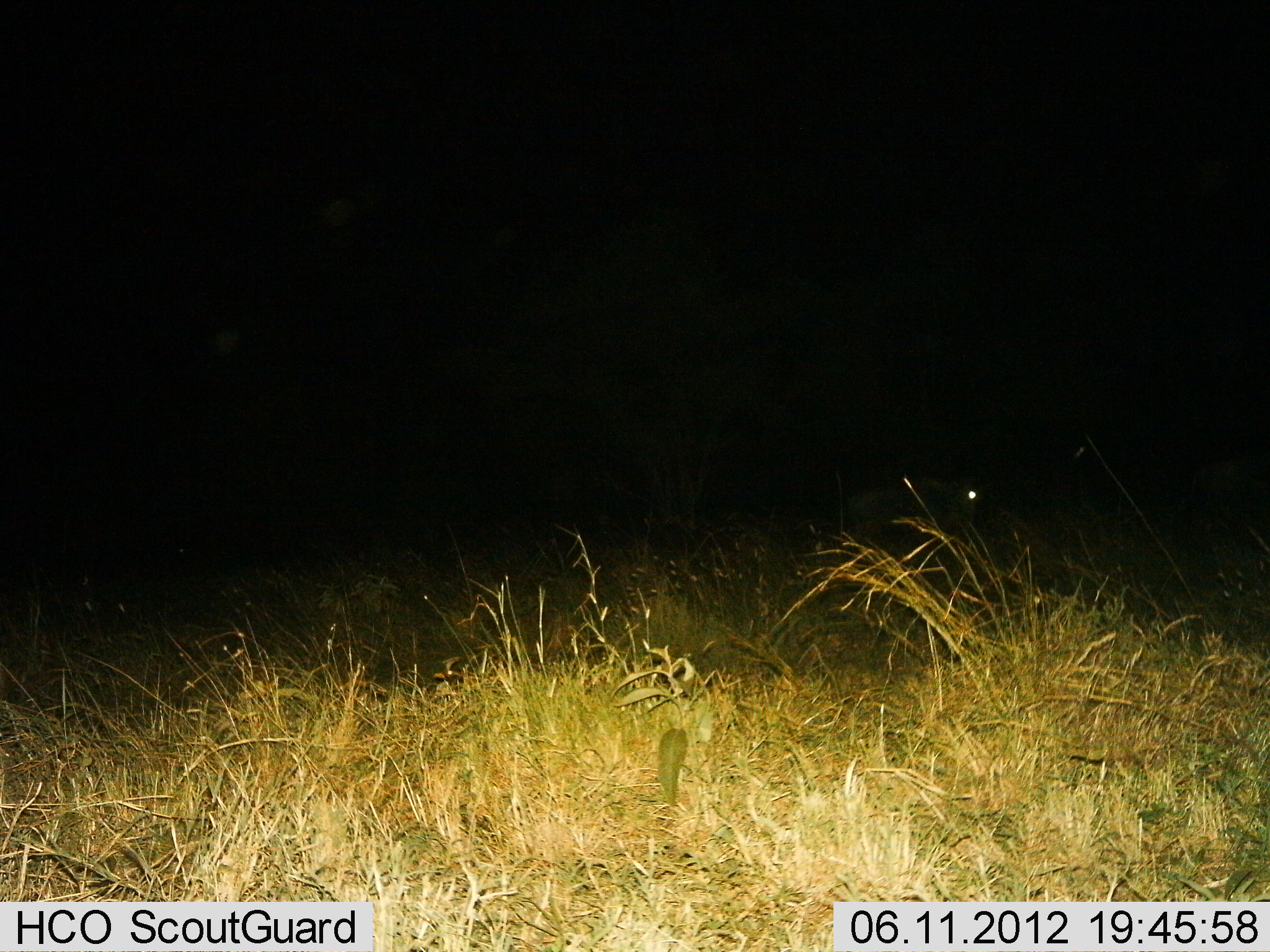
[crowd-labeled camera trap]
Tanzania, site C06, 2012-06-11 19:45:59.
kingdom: Animalia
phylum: Chordata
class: Mammalia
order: Artiodactyla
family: Bovidae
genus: Connochaetes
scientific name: Connochaetes taurinus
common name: blue wildebeest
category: wildebeest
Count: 1.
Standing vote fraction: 50%.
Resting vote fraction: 0%.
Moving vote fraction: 60%.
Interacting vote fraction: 0%.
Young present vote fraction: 0%.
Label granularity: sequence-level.